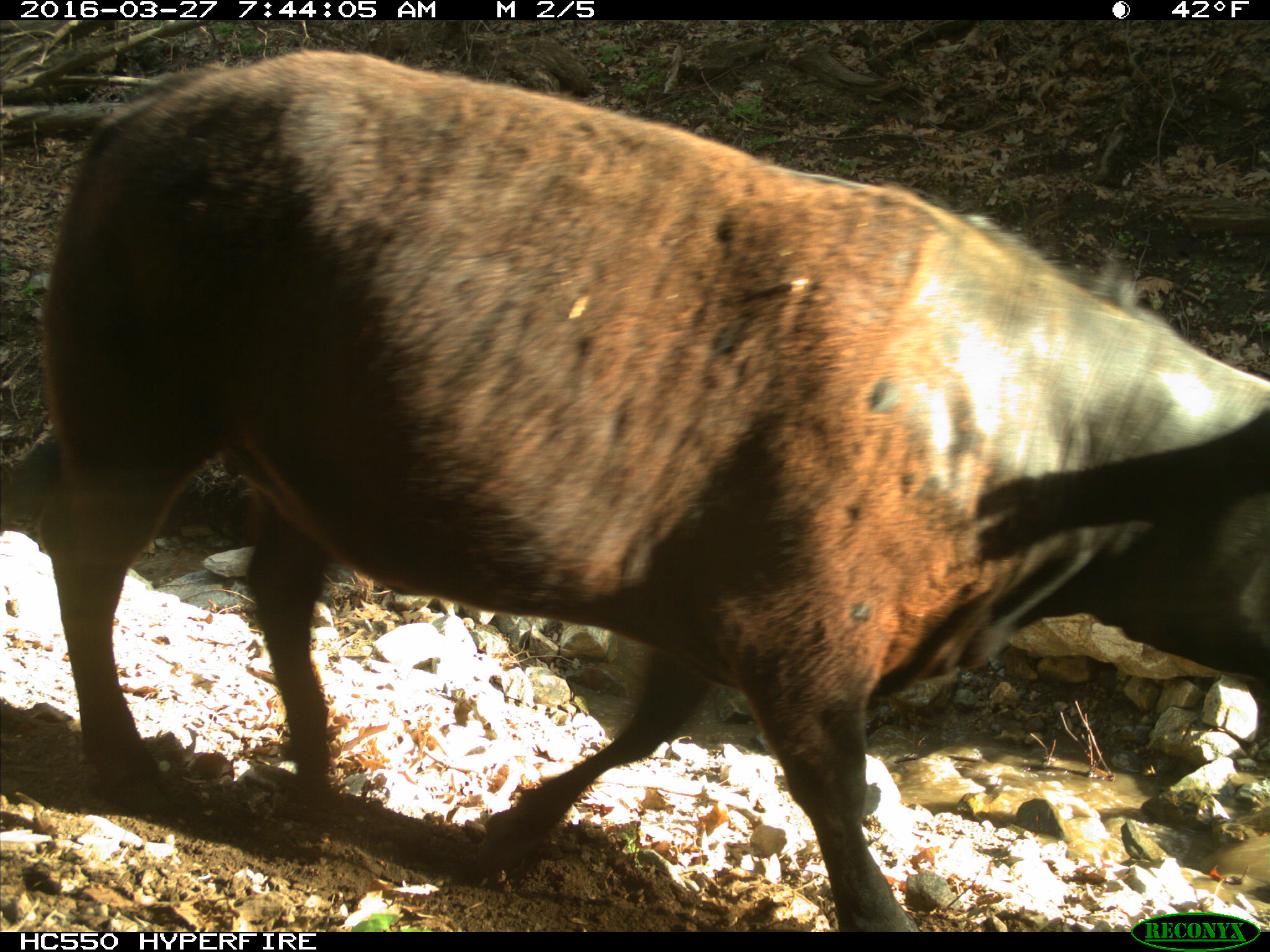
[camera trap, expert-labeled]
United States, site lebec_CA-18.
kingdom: Animalia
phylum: Chordata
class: Mammalia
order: Artiodactyla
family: Bovidae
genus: Bos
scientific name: Bos taurus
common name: domestic cow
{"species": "Bos taurus (domestic cow)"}